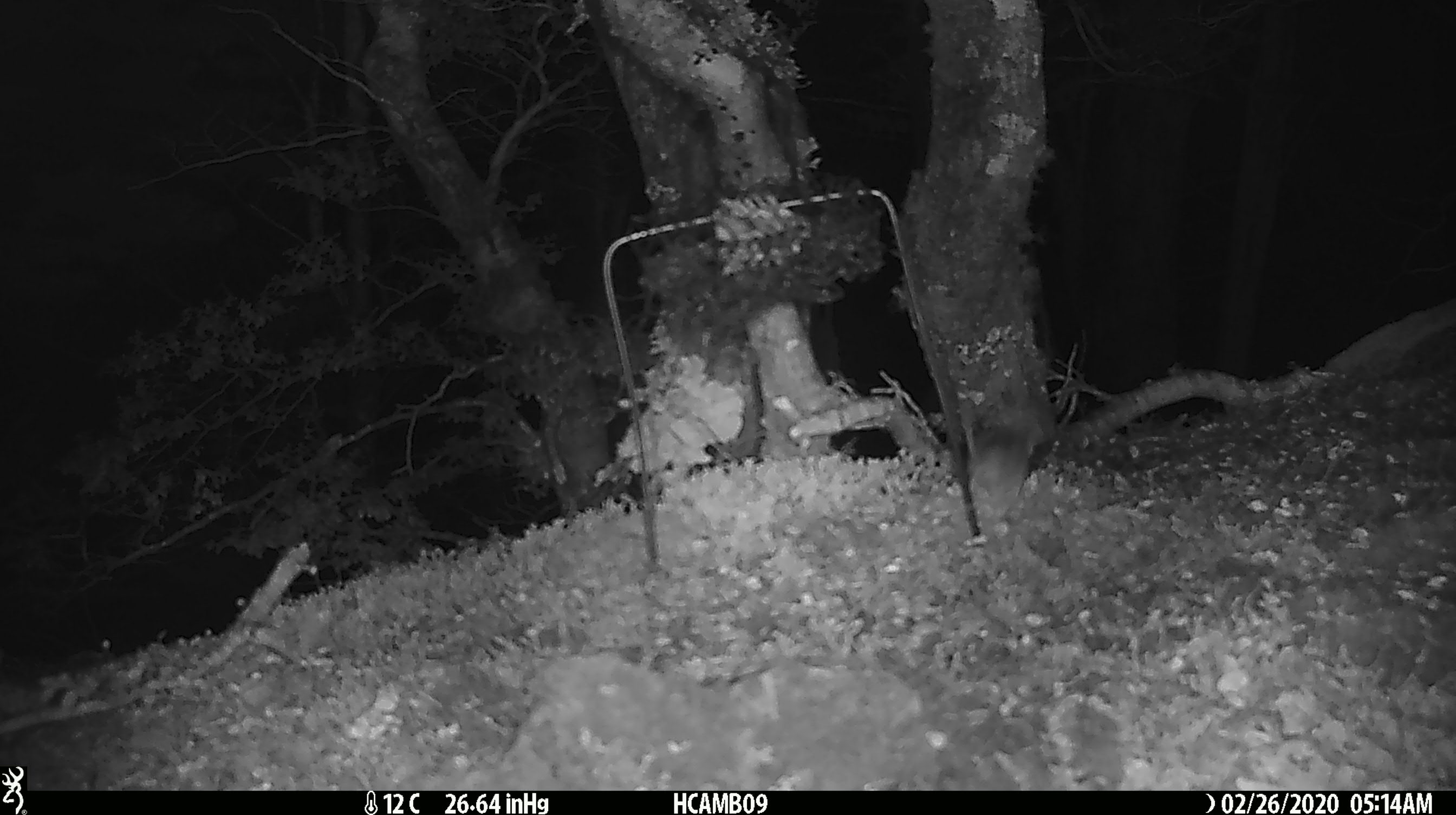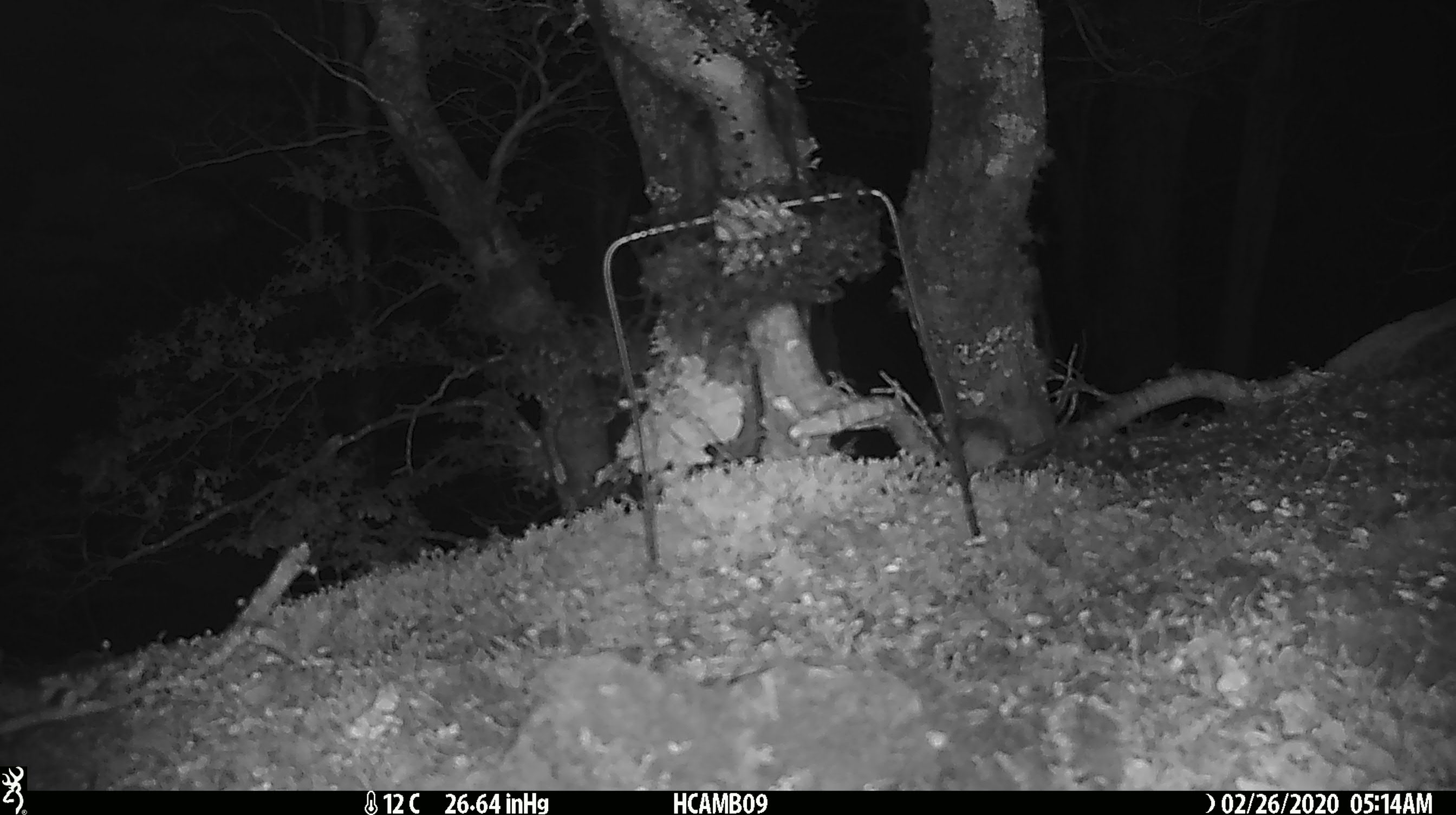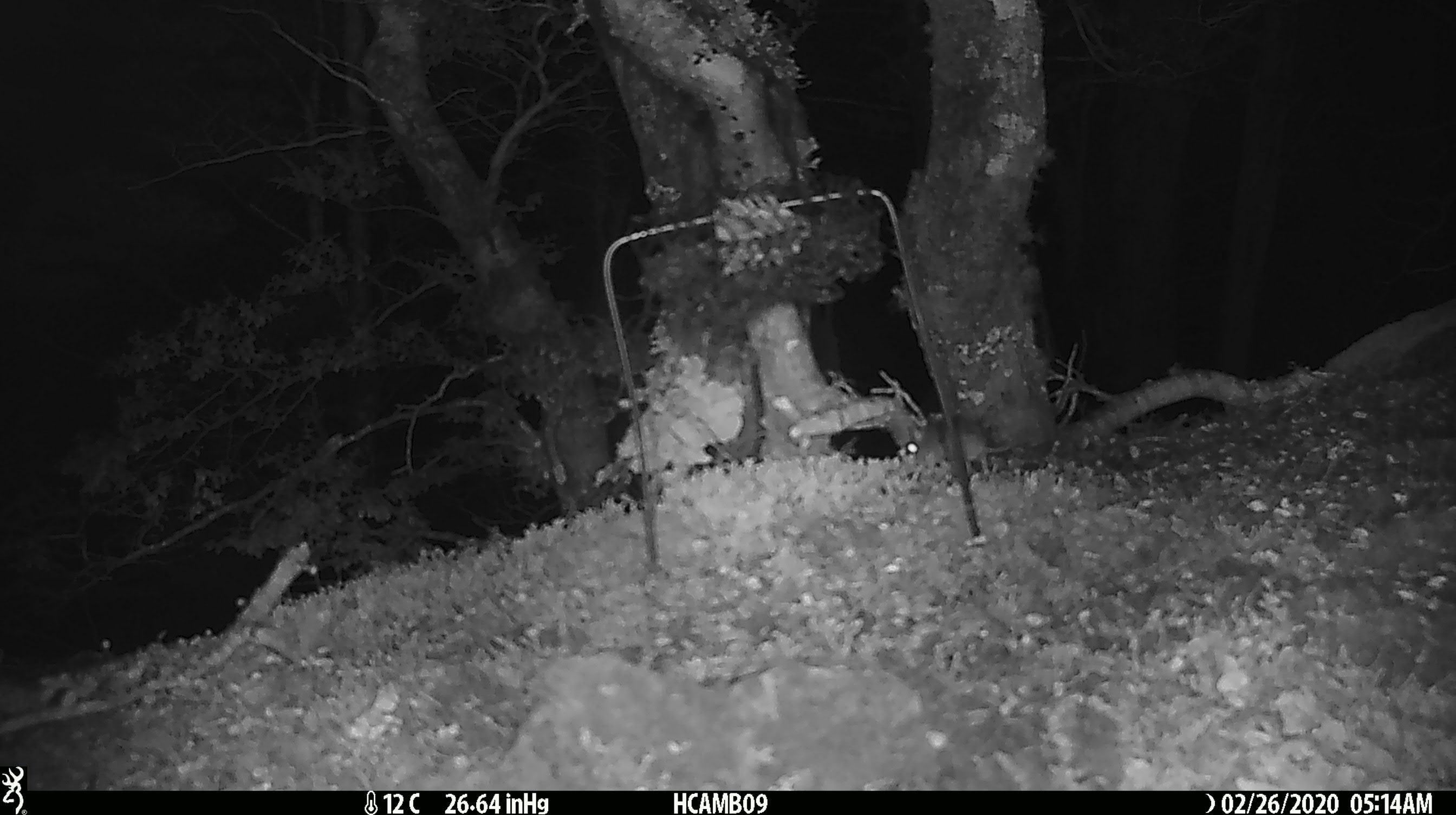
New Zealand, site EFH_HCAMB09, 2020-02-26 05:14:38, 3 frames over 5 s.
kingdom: Animalia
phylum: Chordata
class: Mammalia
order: Rodentia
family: Muridae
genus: Mus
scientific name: Mus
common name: mouse